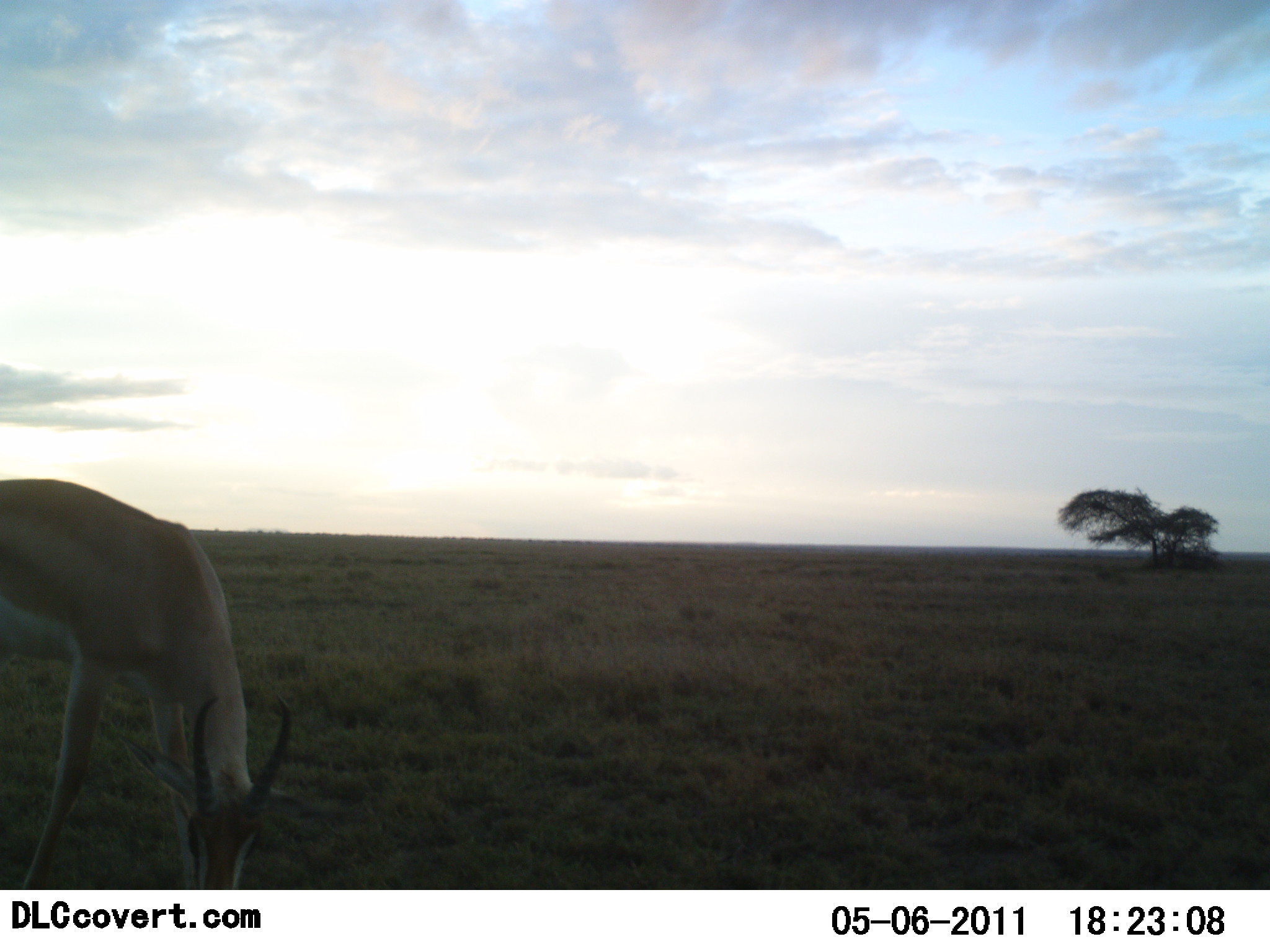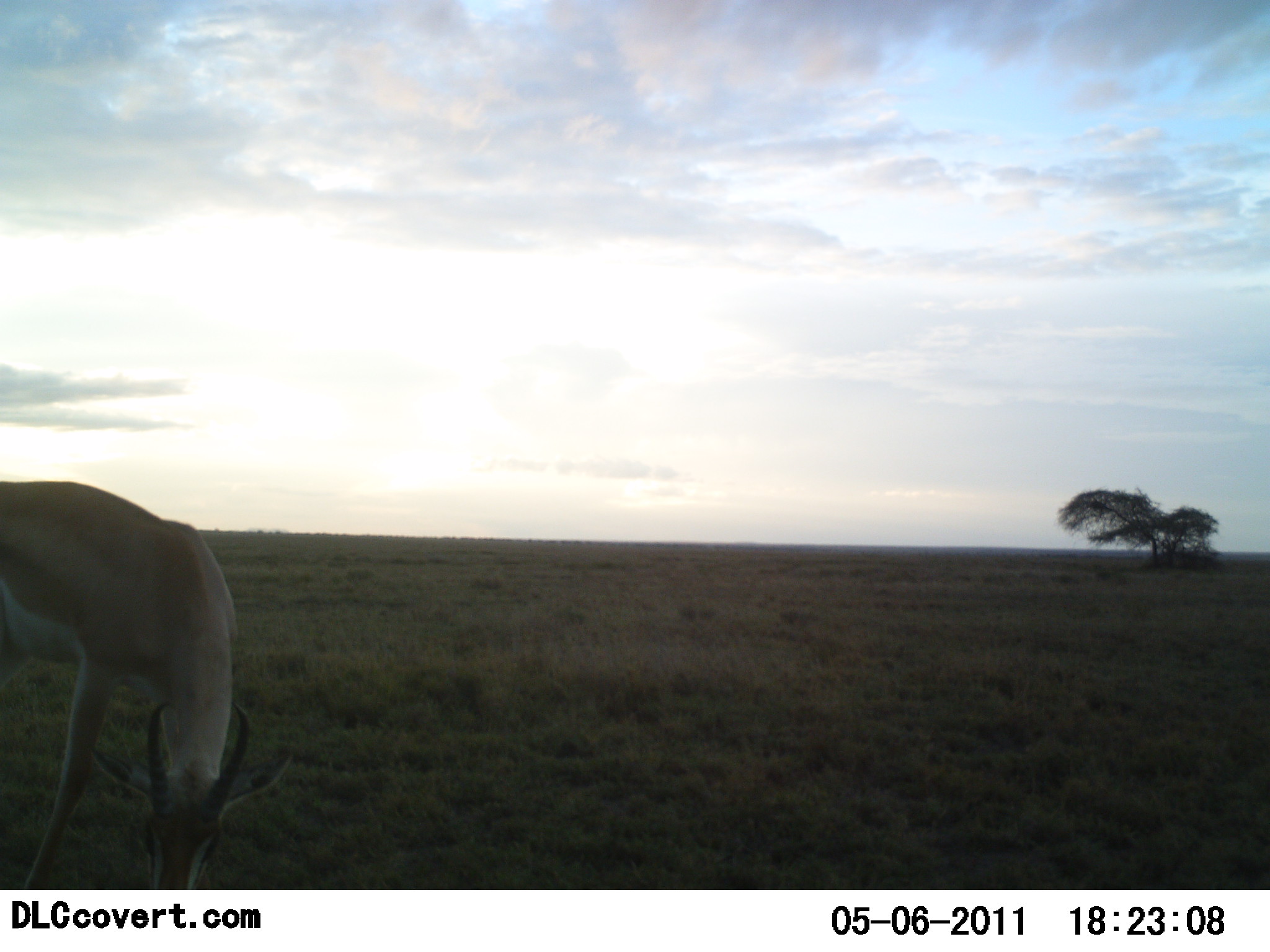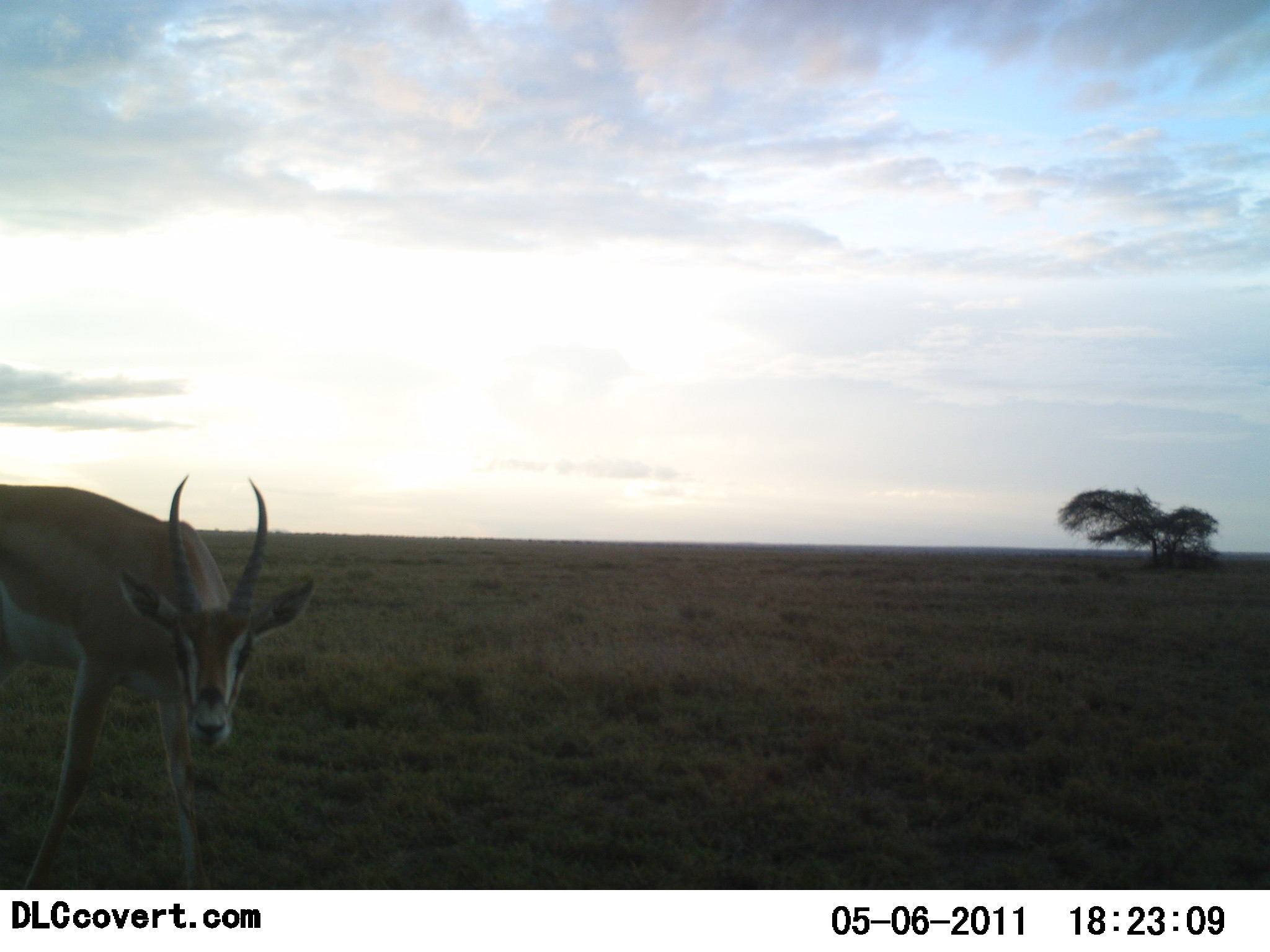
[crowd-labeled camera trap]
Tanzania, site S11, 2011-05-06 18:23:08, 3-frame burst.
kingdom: Animalia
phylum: Chordata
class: Mammalia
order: Artiodactyla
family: Bovidae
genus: Nanger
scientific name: Nanger granti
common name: grant's gazelle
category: gazellegrants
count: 1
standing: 0%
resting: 0%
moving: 0%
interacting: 0%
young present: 0%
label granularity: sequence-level